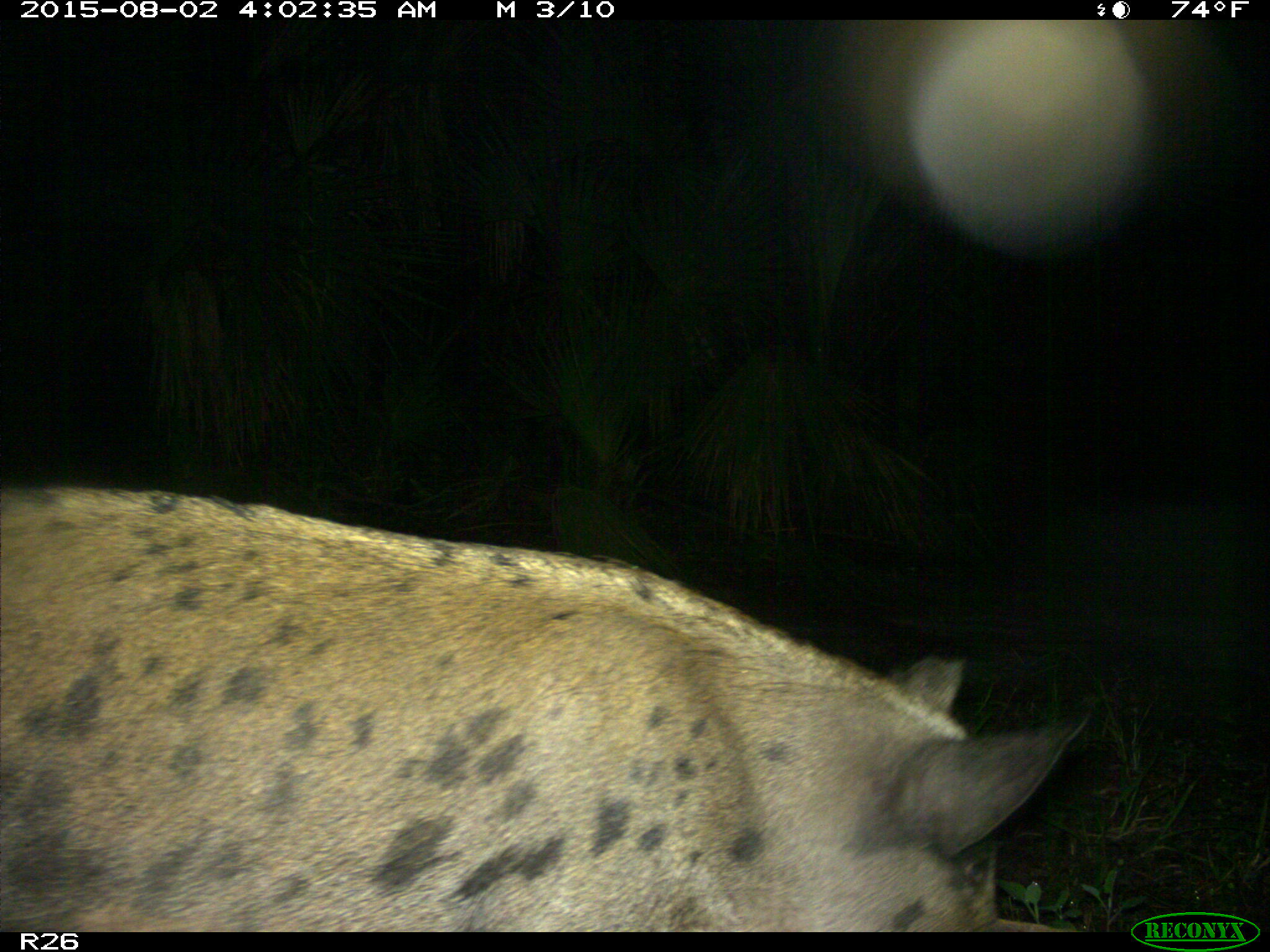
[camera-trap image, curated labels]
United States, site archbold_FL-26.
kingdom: Animalia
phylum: Chordata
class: Mammalia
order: Artiodactyla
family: Suidae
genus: Sus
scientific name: Sus scrofa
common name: wild boar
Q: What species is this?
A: Sus scrofa (wild boar).